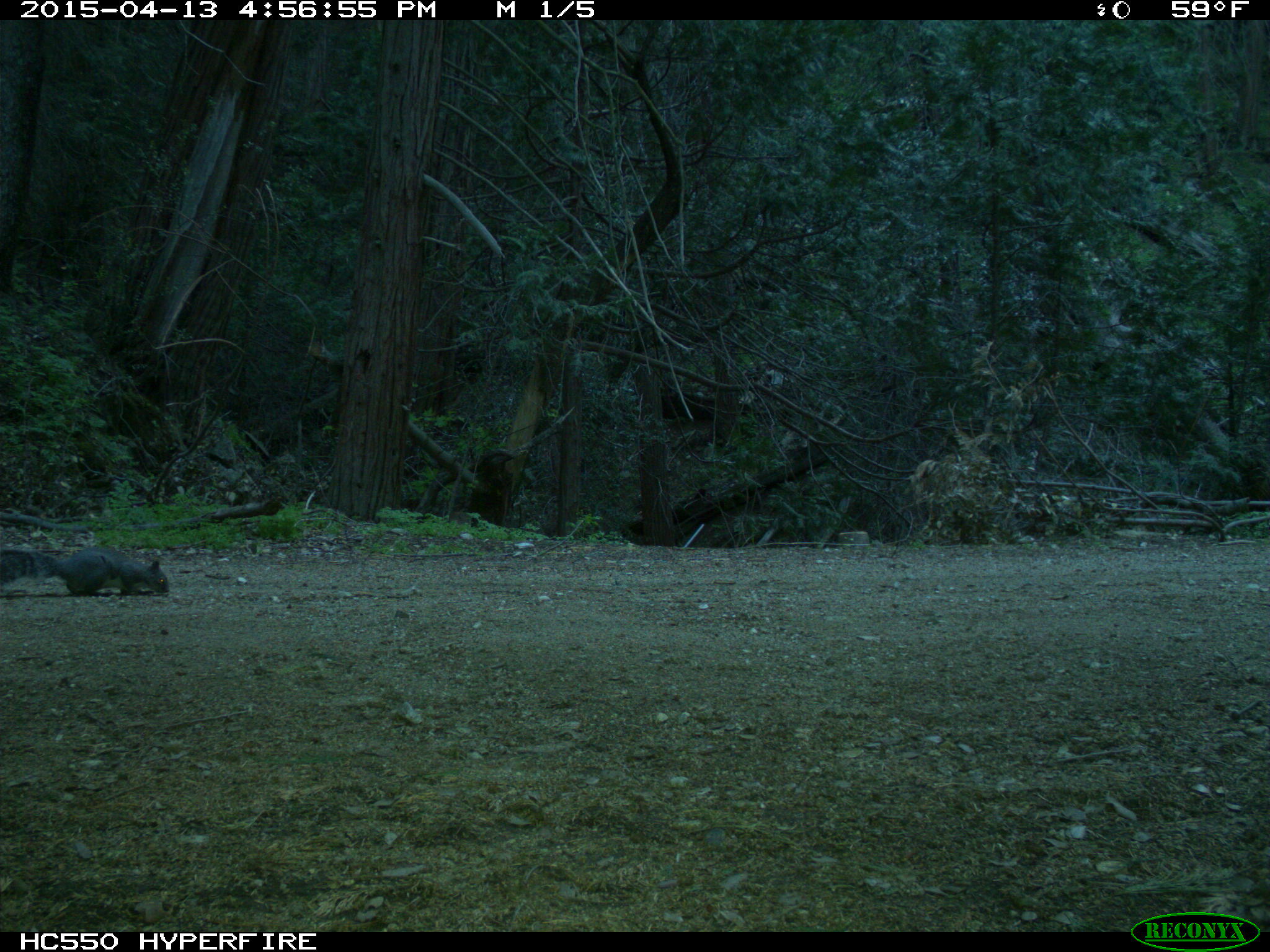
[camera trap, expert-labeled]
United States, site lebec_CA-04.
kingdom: Animalia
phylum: Chordata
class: Mammalia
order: Rodentia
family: Sciuridae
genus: Sciurus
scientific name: Sciurus carolinensis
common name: eastern gray squirrel